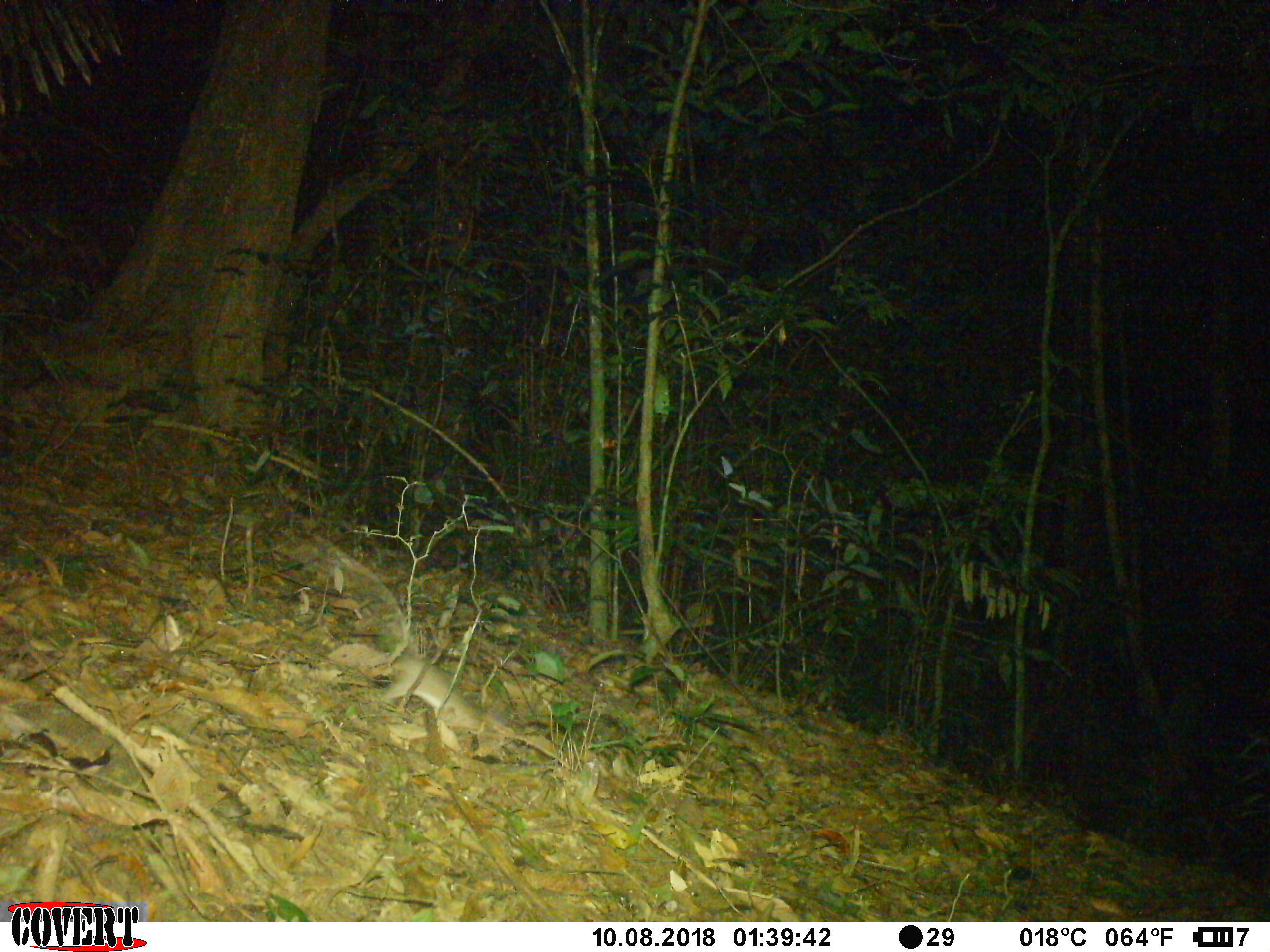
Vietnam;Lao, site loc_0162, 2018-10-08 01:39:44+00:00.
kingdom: Animalia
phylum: Chordata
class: Mammalia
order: Rodentia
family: Muridae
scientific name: Muridae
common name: old-world mice and rats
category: unidentified murid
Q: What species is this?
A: Unidentified murid (old-world mice and rats) (Muridae).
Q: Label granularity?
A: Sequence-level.